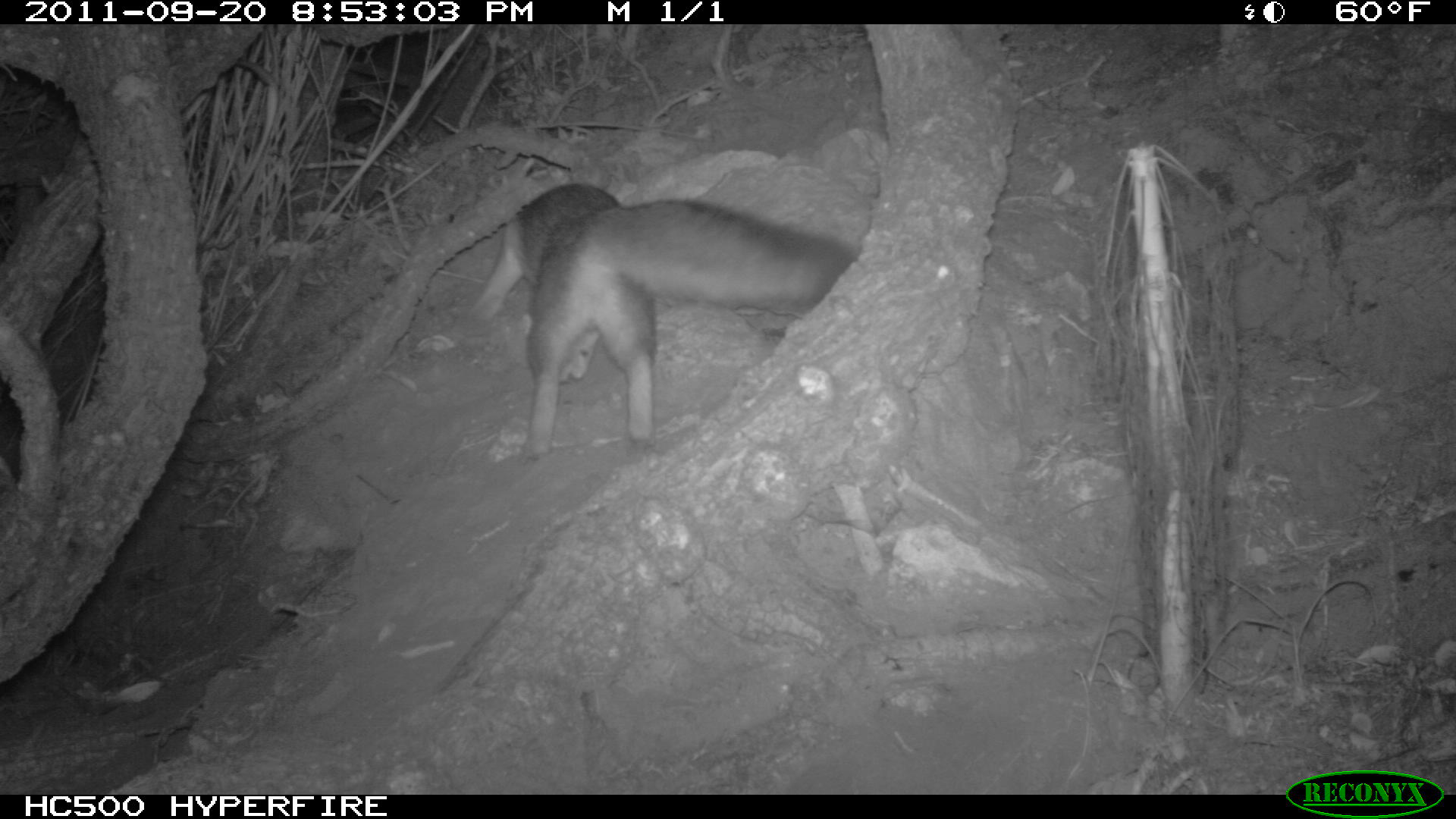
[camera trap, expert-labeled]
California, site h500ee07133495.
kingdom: Animalia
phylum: Chordata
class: Mammalia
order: Carnivora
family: Canidae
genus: Urocyon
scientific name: Urocyon littoralis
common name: island fox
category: fox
Fox (island fox) (Urocyon littoralis).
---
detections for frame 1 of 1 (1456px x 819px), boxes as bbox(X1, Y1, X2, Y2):
fox: bbox(453, 184, 858, 460)